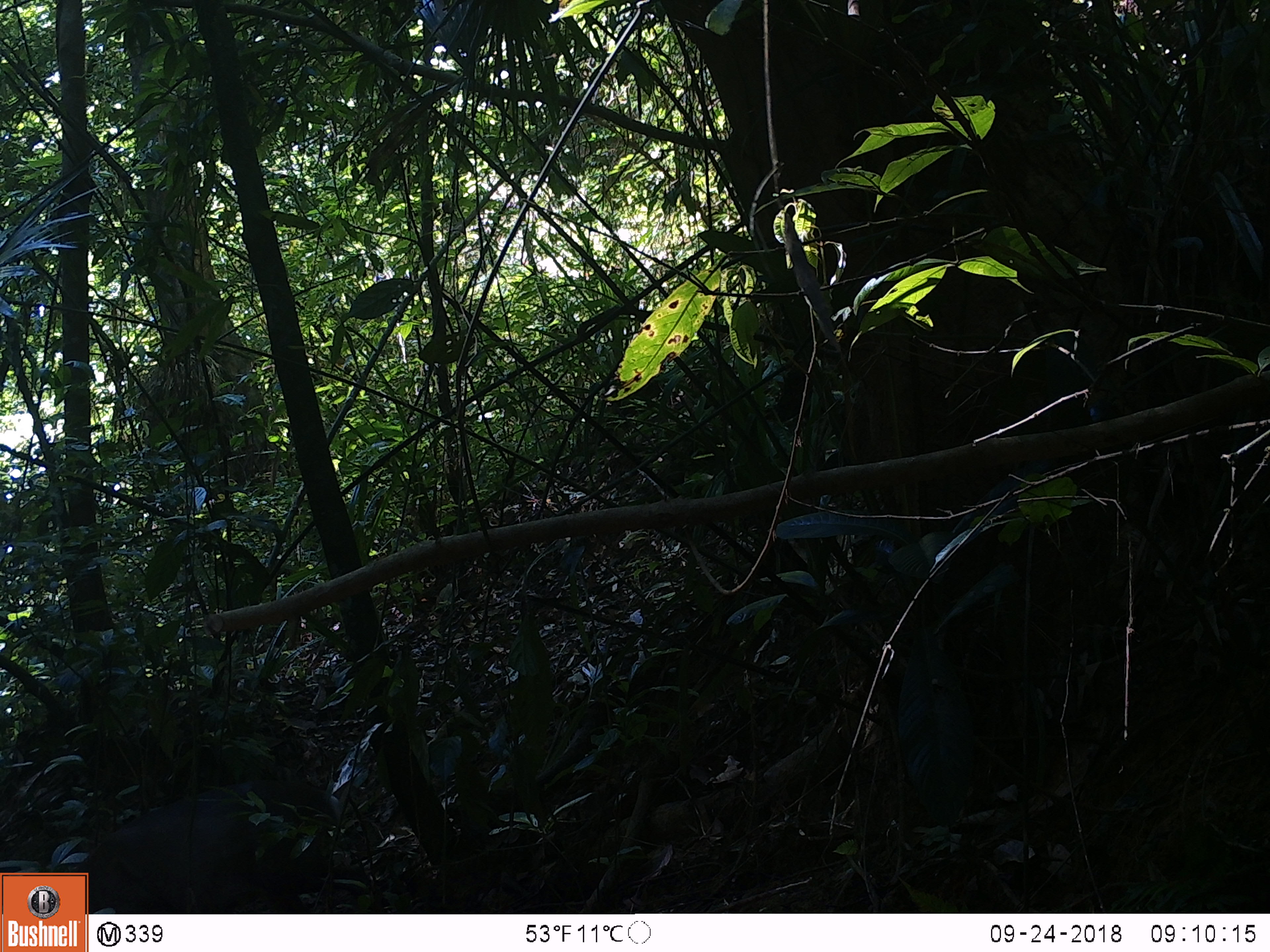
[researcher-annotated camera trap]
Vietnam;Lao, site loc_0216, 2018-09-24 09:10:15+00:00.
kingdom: Animalia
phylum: Chordata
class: Mammalia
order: Artiodactyla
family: Cervidae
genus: Muntiacus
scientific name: Muntiacus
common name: muntjacs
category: unidentified muntjac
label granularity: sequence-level